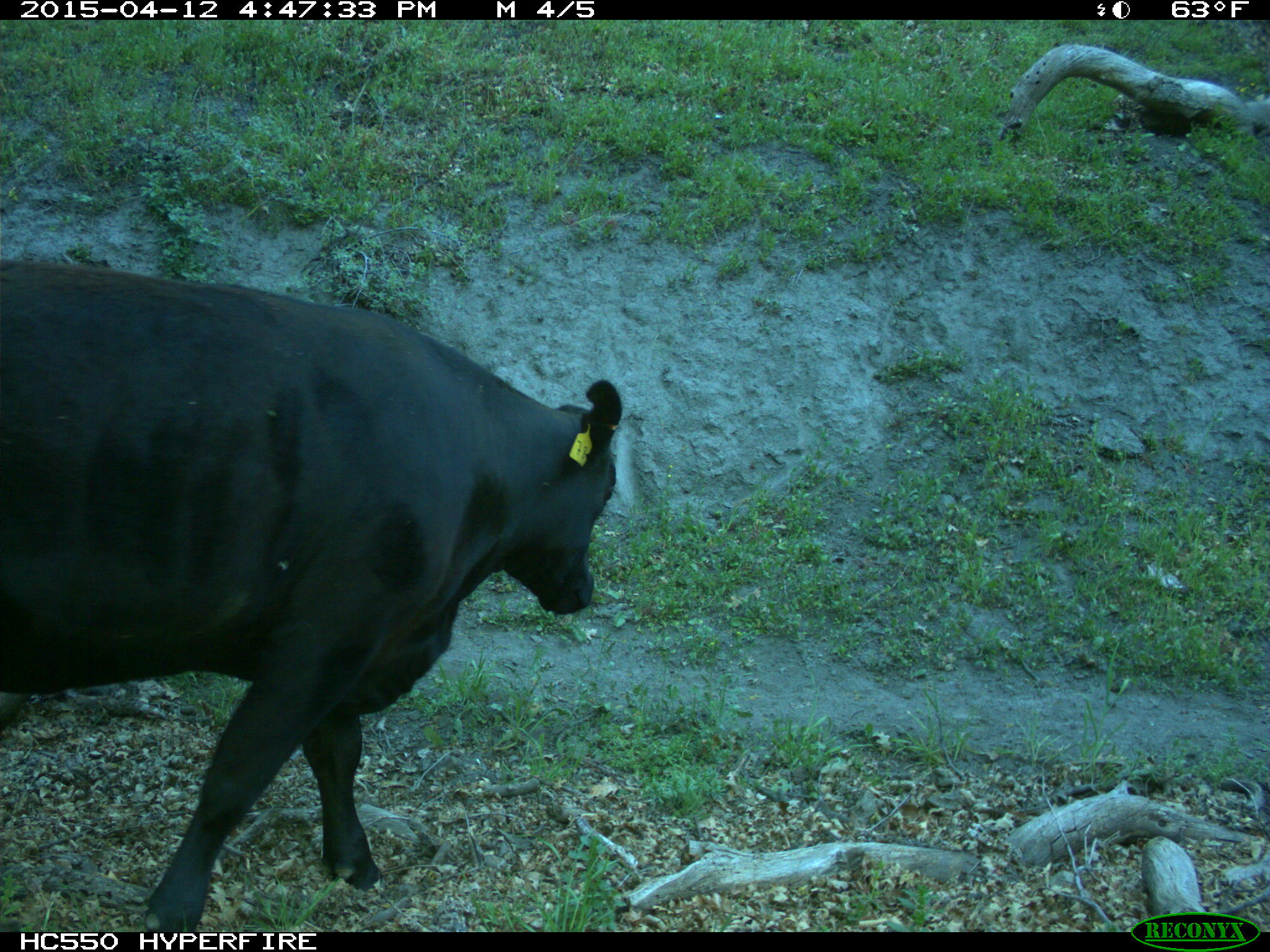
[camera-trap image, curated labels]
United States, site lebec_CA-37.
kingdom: Animalia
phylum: Chordata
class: Mammalia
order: Artiodactyla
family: Bovidae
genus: Bos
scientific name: Bos taurus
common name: domestic cow